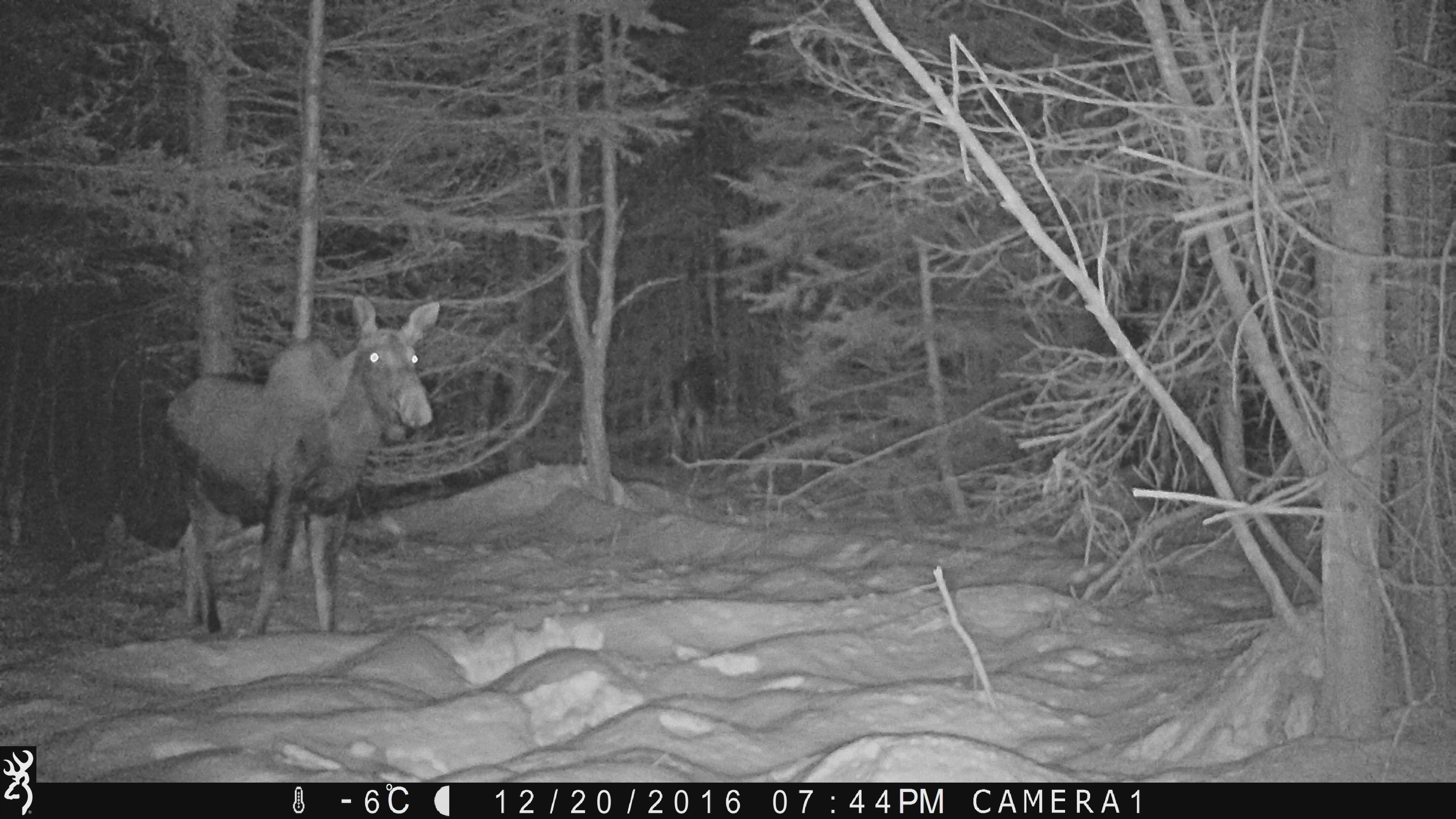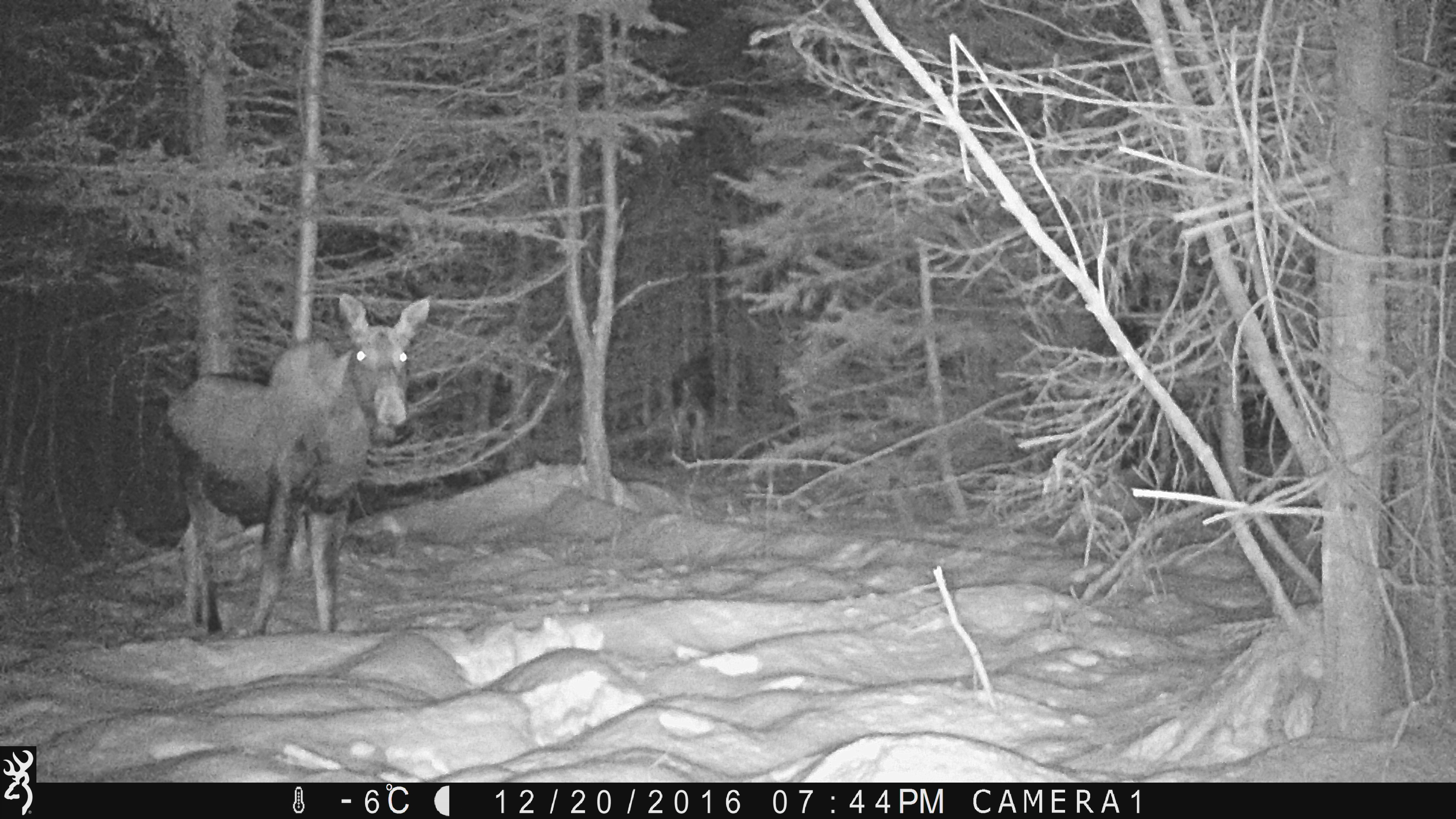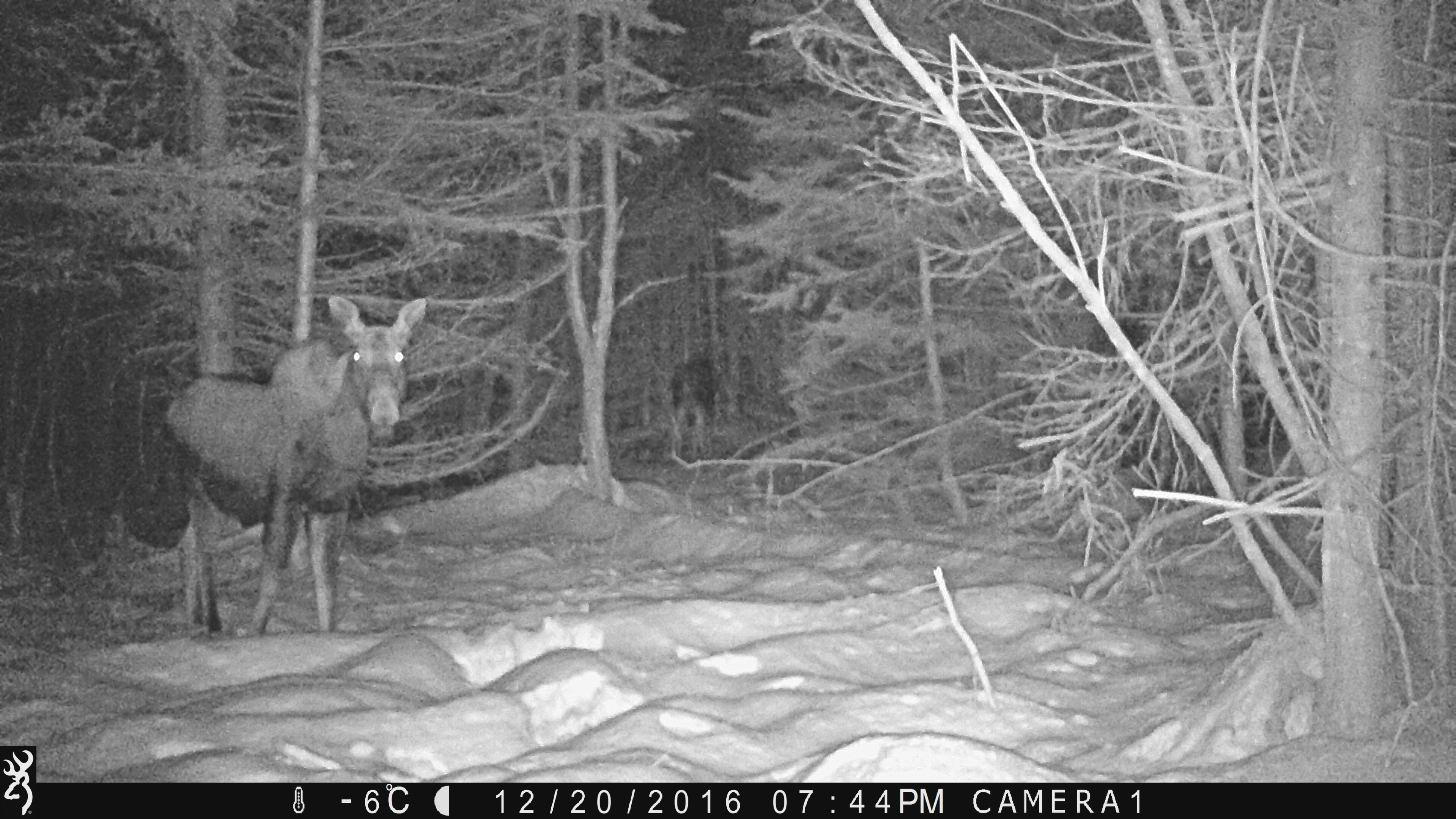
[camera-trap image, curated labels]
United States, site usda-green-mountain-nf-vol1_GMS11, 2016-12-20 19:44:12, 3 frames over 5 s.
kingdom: Animalia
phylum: Chordata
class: Mammalia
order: Artiodactyla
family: Cervidae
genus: Alces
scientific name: Alces alces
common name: moose